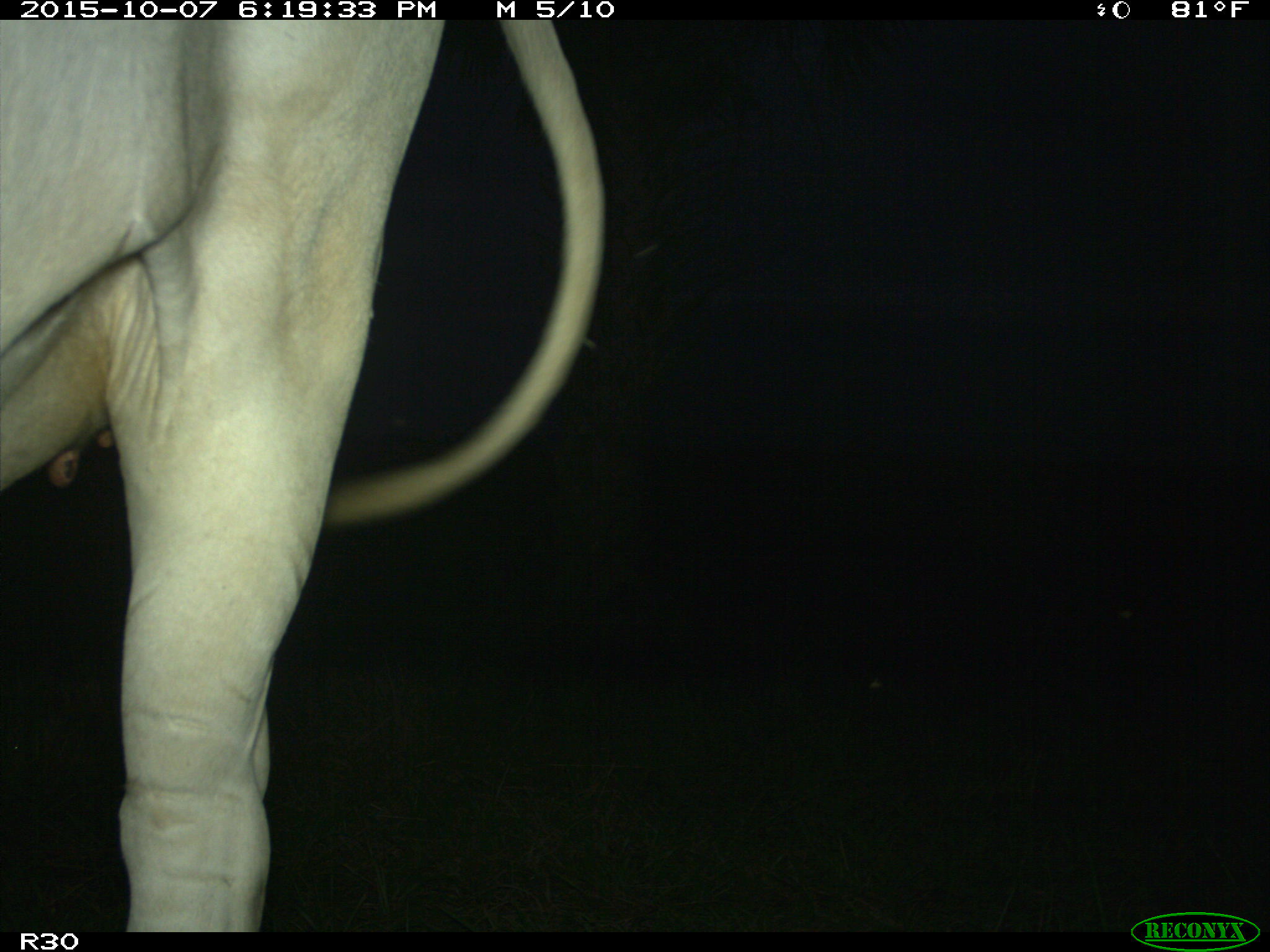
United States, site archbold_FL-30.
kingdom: Animalia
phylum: Chordata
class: Mammalia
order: Artiodactyla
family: Bovidae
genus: Bos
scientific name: Bos taurus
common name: domestic cow